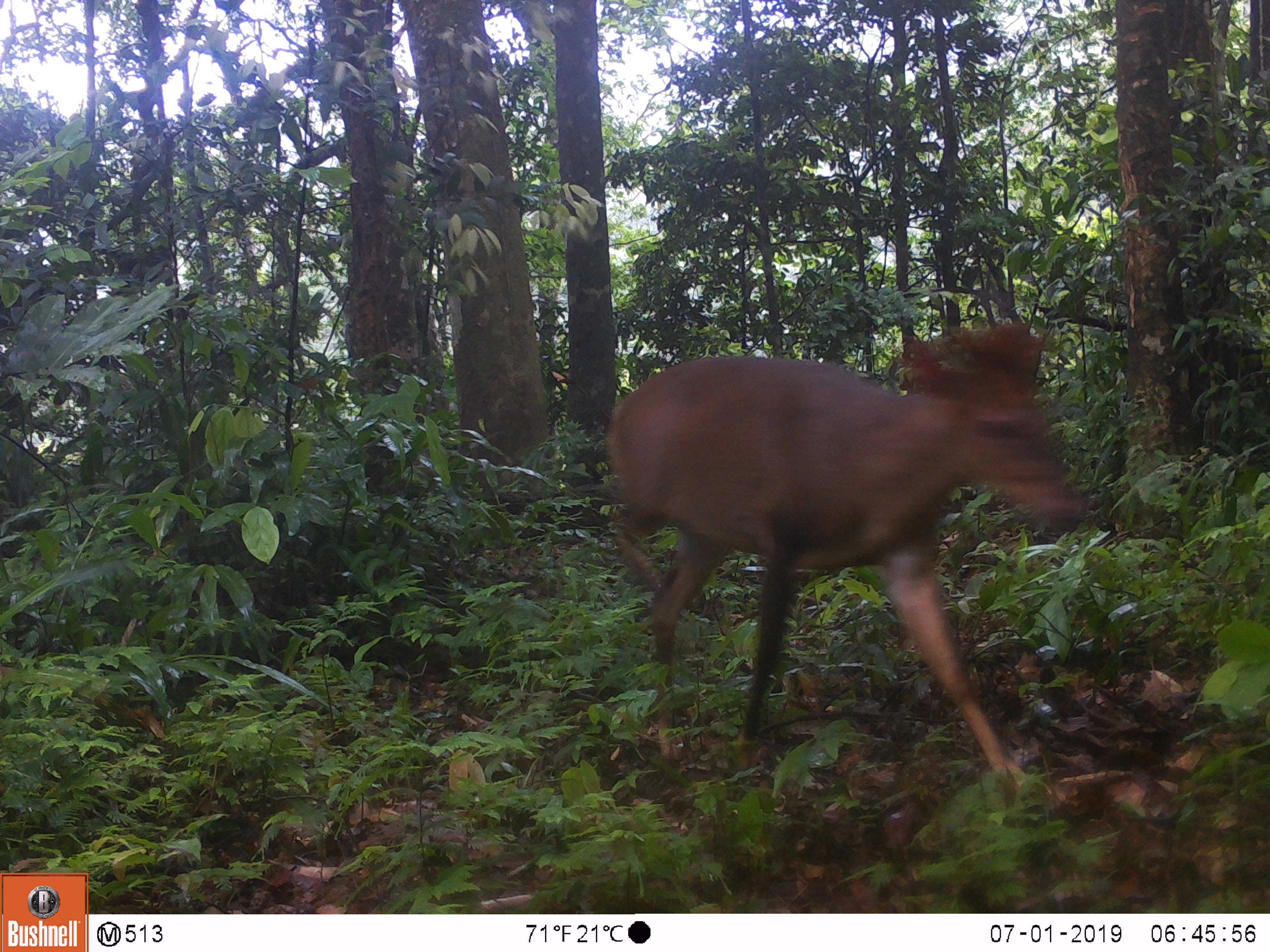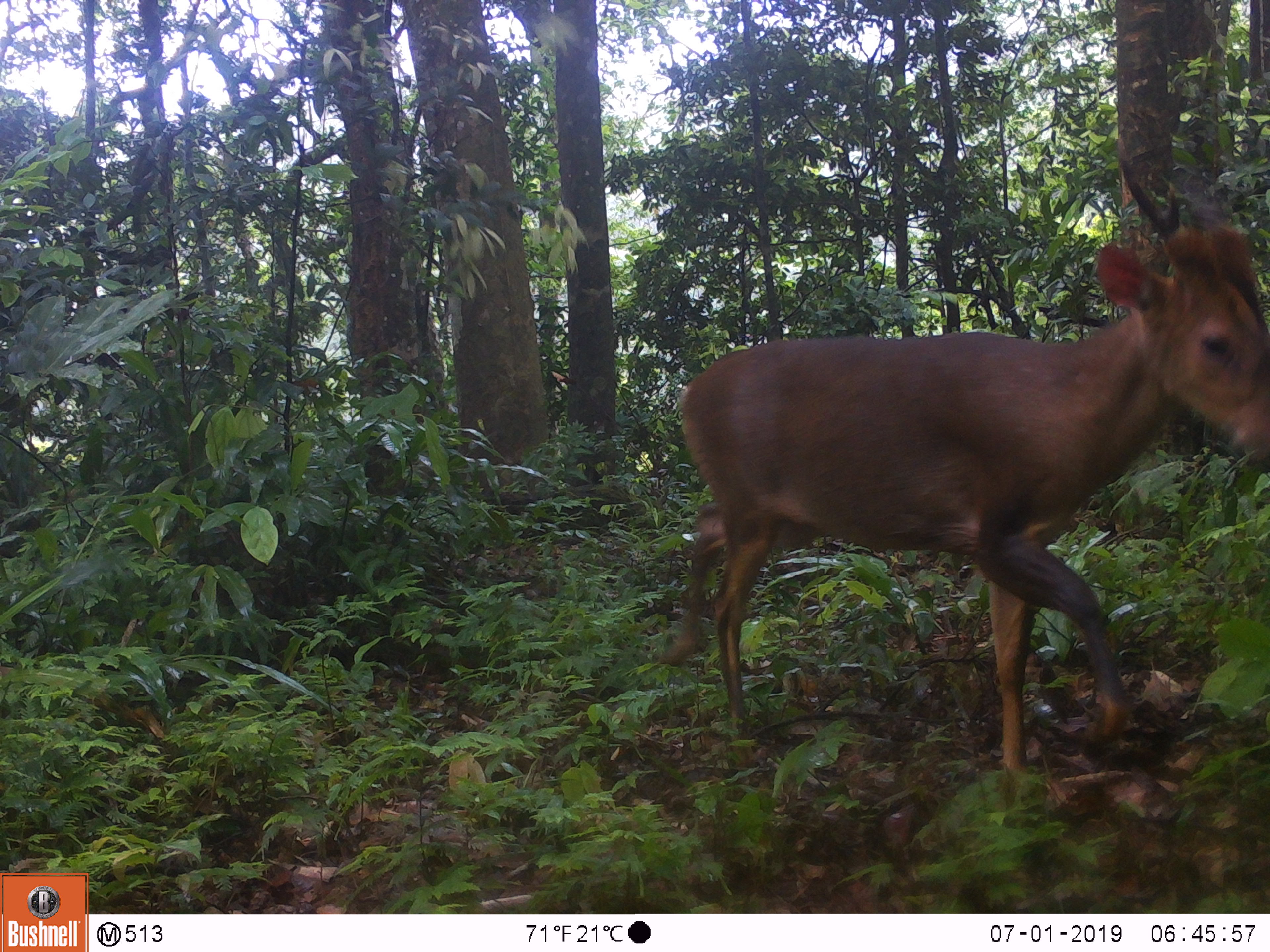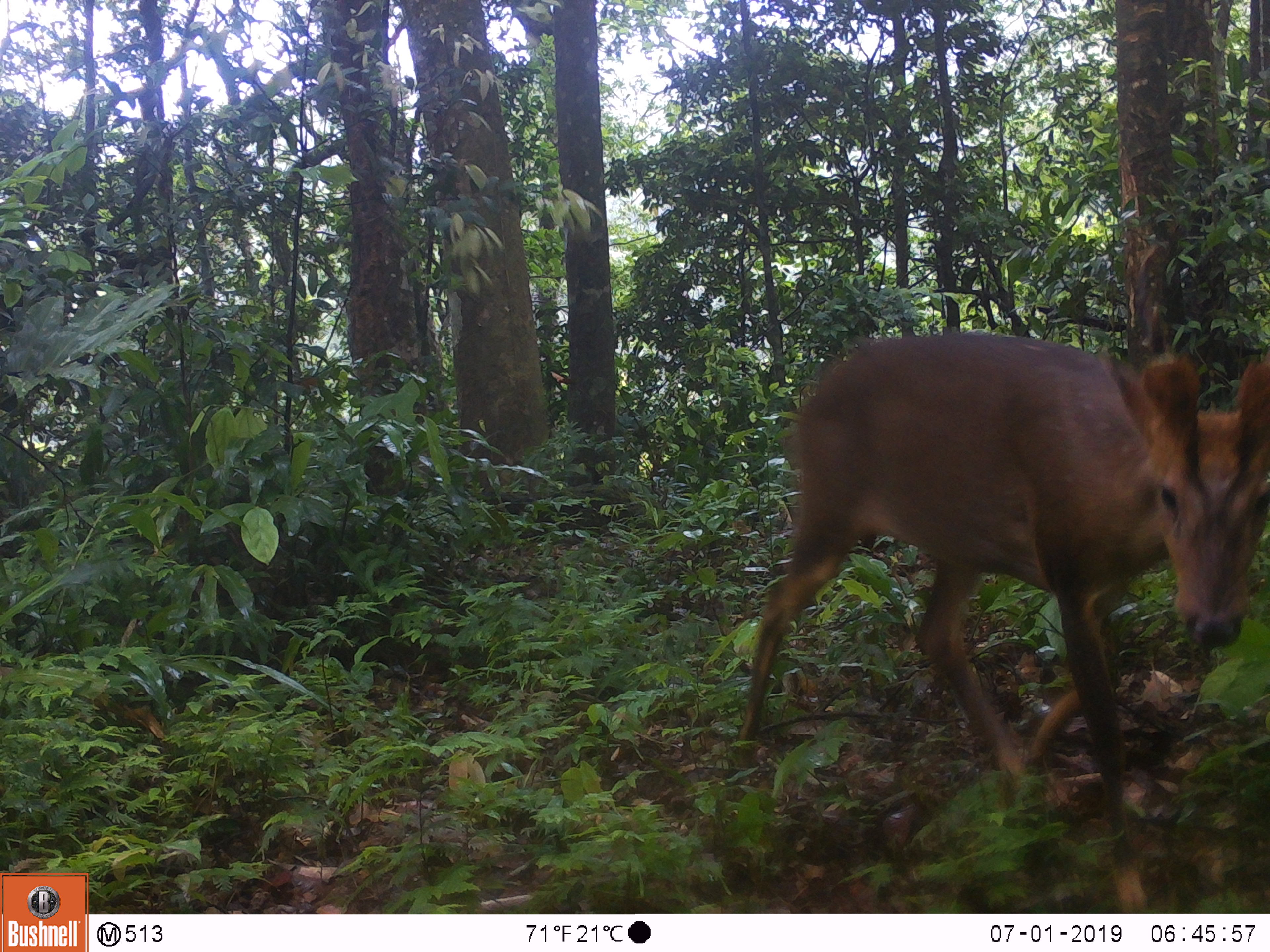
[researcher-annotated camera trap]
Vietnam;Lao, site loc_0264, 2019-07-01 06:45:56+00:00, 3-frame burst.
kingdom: Animalia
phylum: Chordata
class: Mammalia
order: Artiodactyla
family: Cervidae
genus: Muntiacus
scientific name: Muntiacus vuquangensis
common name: large-antlered muntjac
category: large antlered muntjac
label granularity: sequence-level